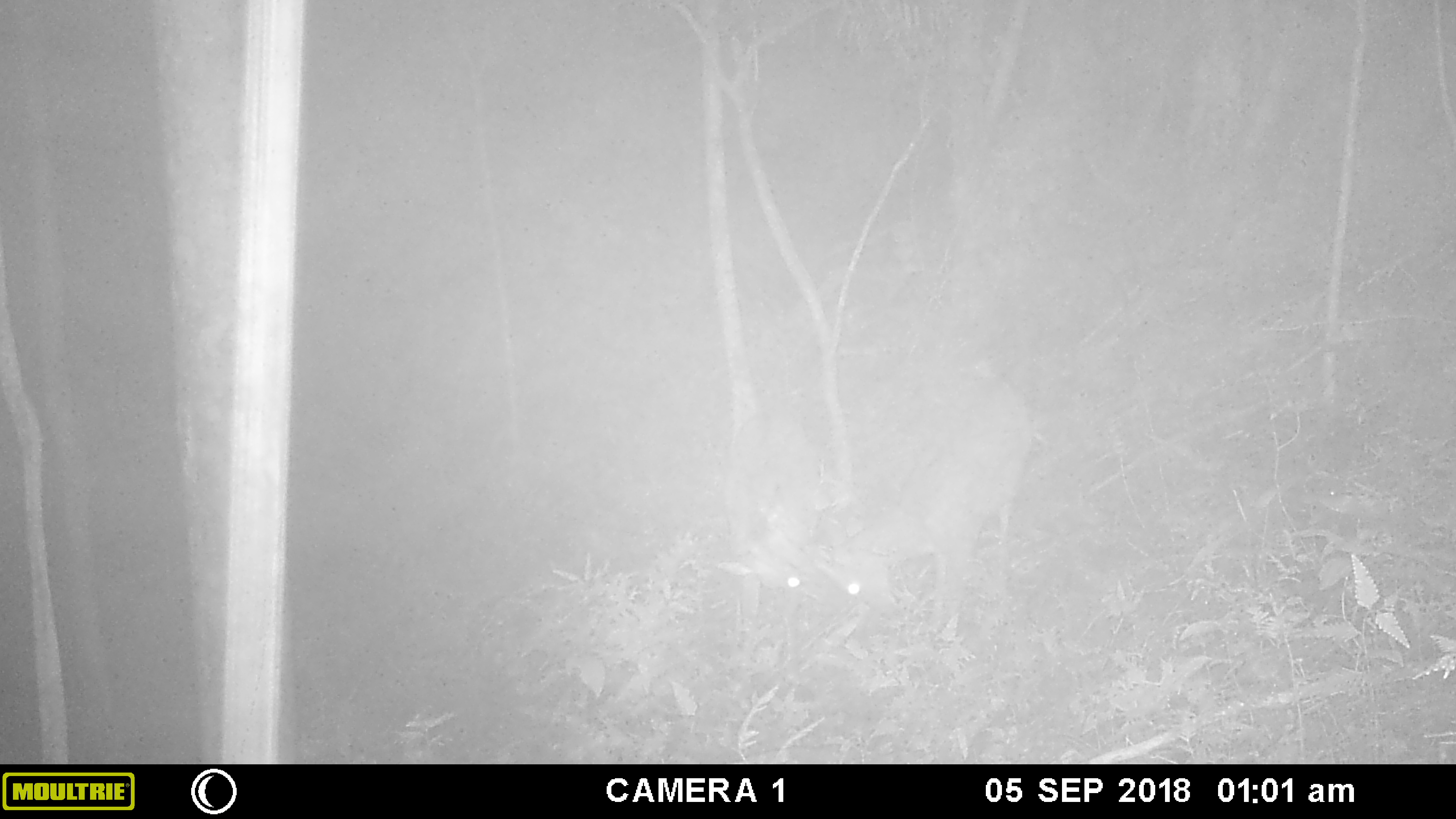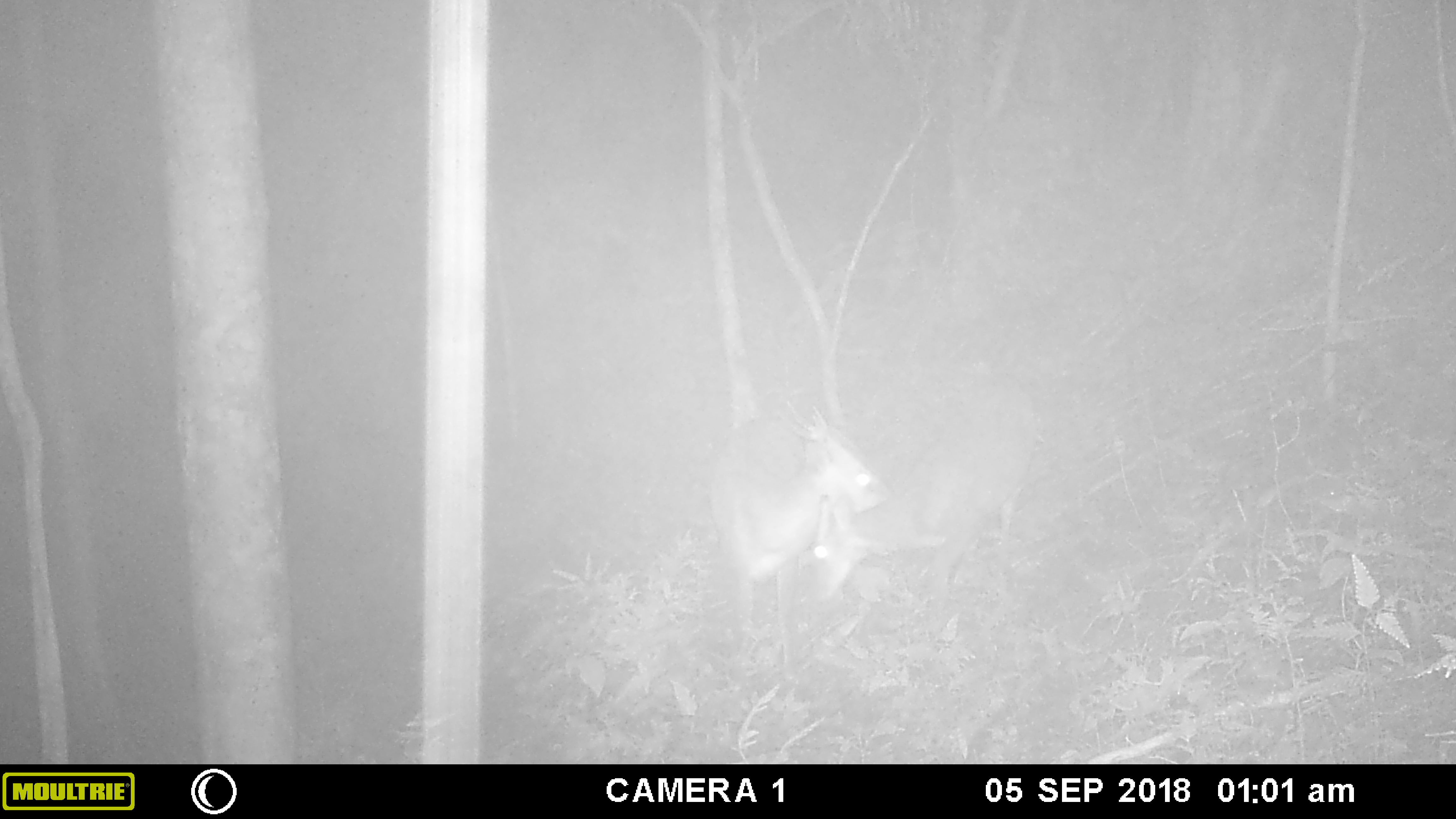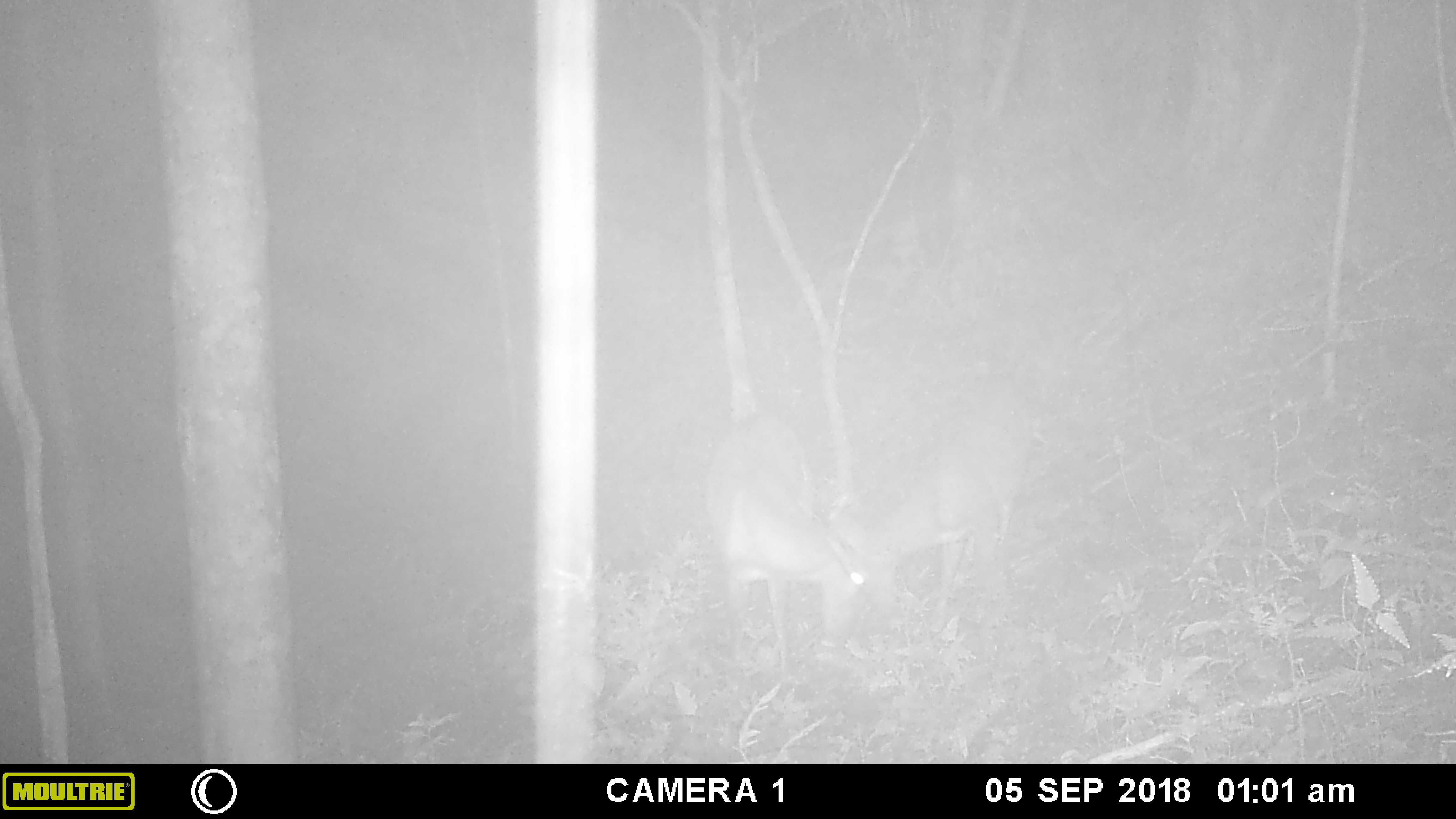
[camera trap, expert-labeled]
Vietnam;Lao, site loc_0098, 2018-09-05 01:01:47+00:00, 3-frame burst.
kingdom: Animalia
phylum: Chordata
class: Mammalia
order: Artiodactyla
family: Cervidae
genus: Muntiacus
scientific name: Muntiacus vuquangensis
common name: large-antlered muntjac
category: large antlered muntjac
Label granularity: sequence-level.